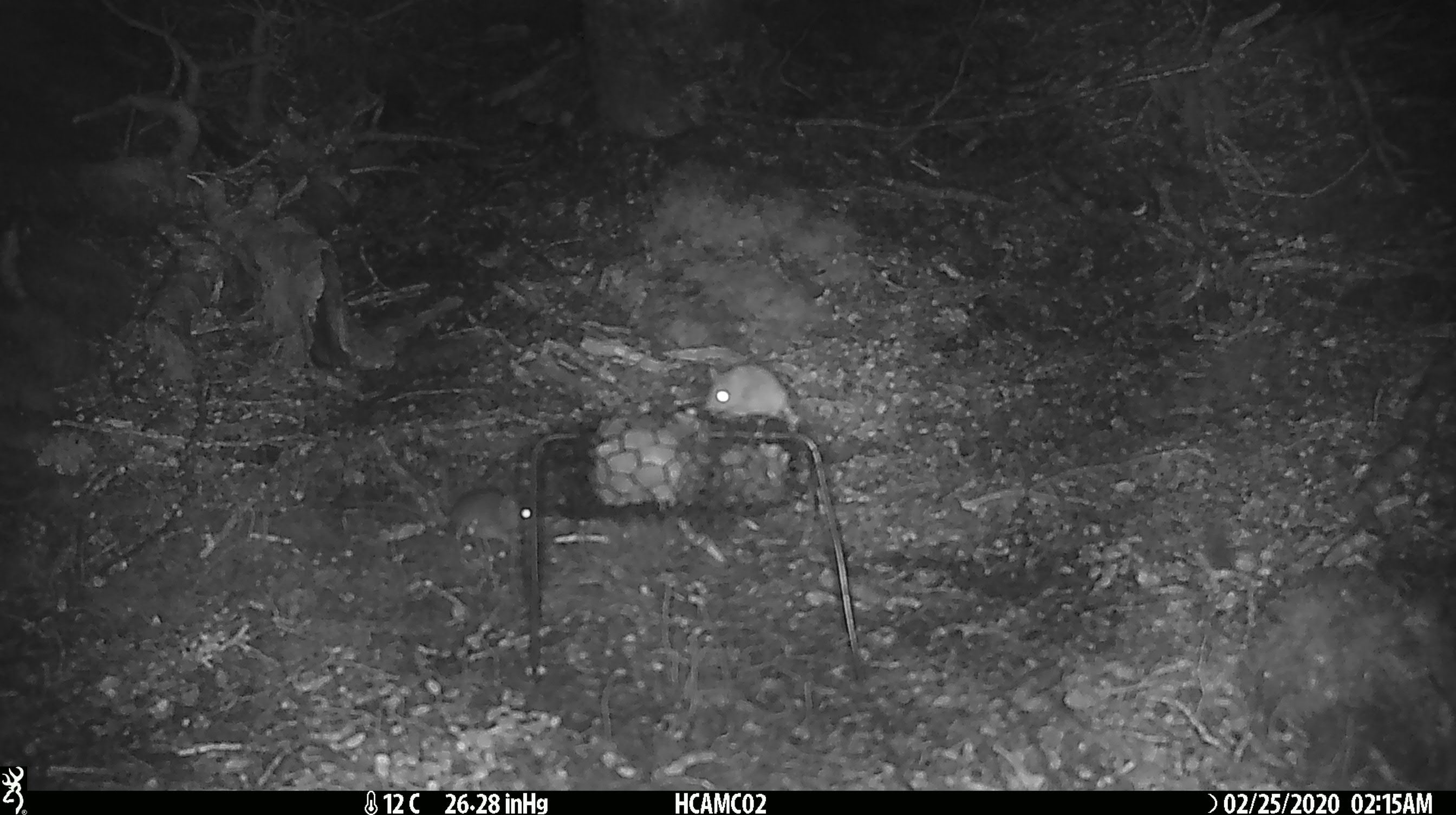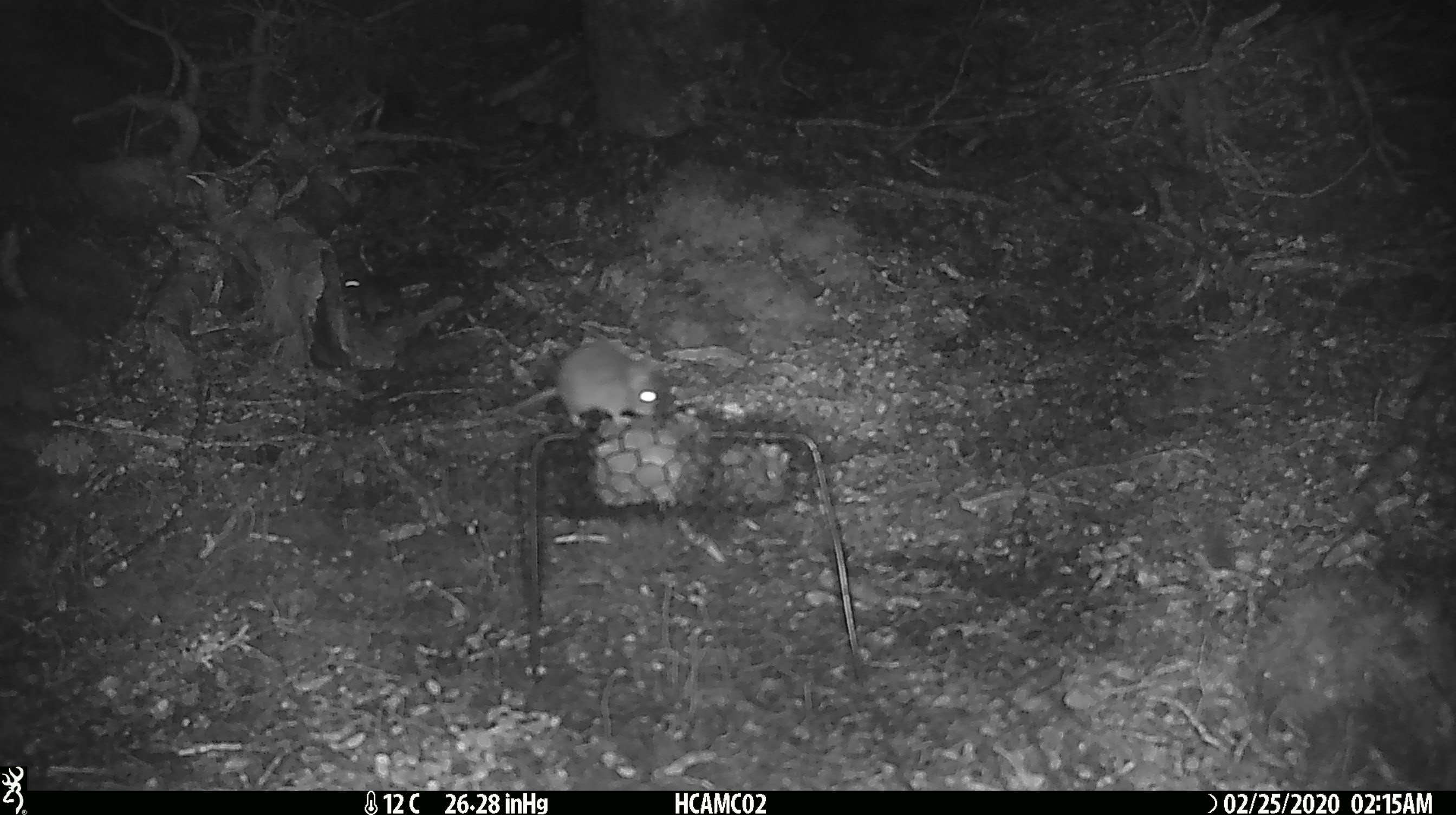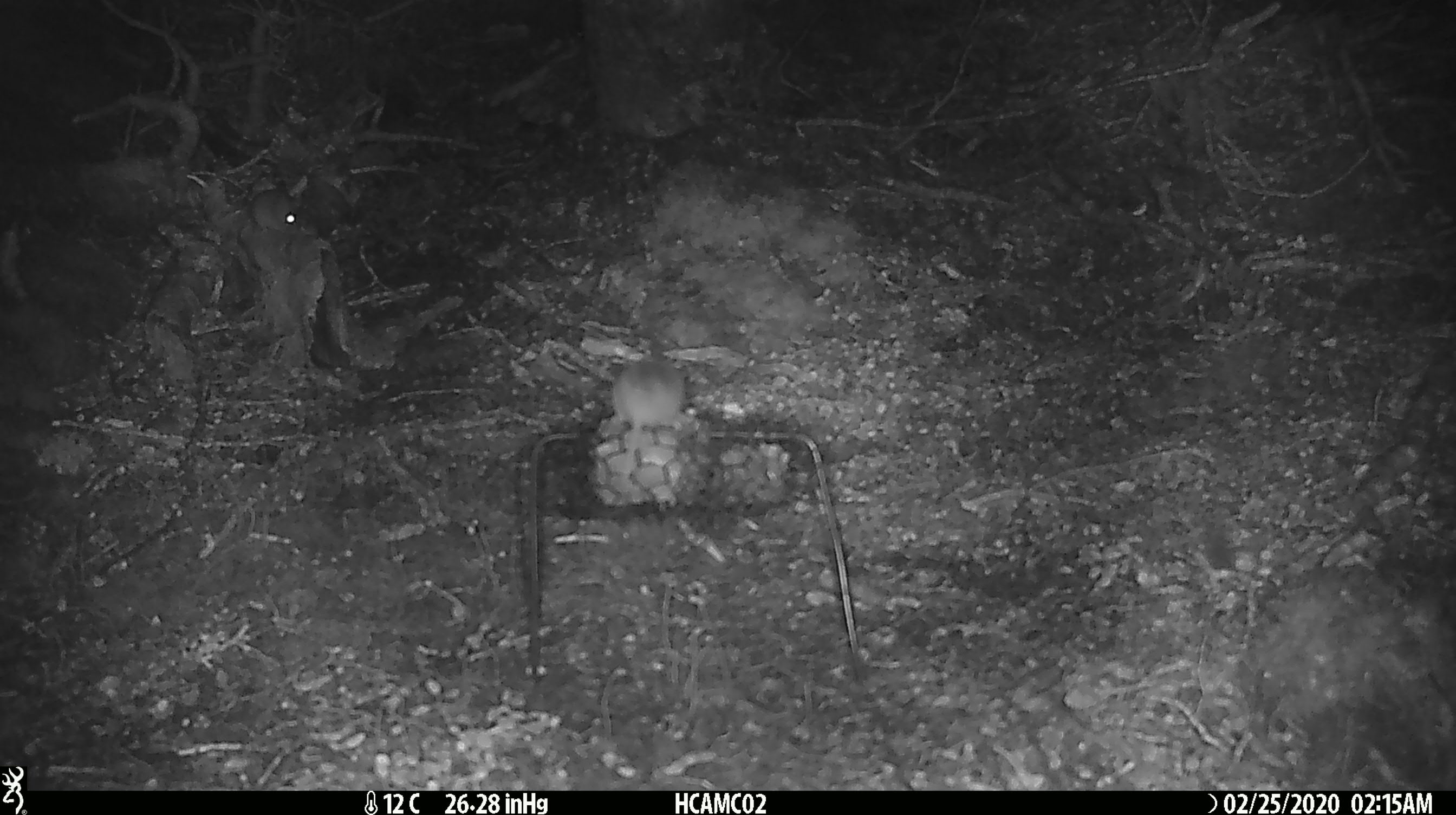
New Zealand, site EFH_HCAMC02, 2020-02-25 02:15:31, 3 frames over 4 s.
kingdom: Animalia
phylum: Chordata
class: Mammalia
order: Rodentia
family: Muridae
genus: Mus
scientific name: Mus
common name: mouse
Mouse (Mus).